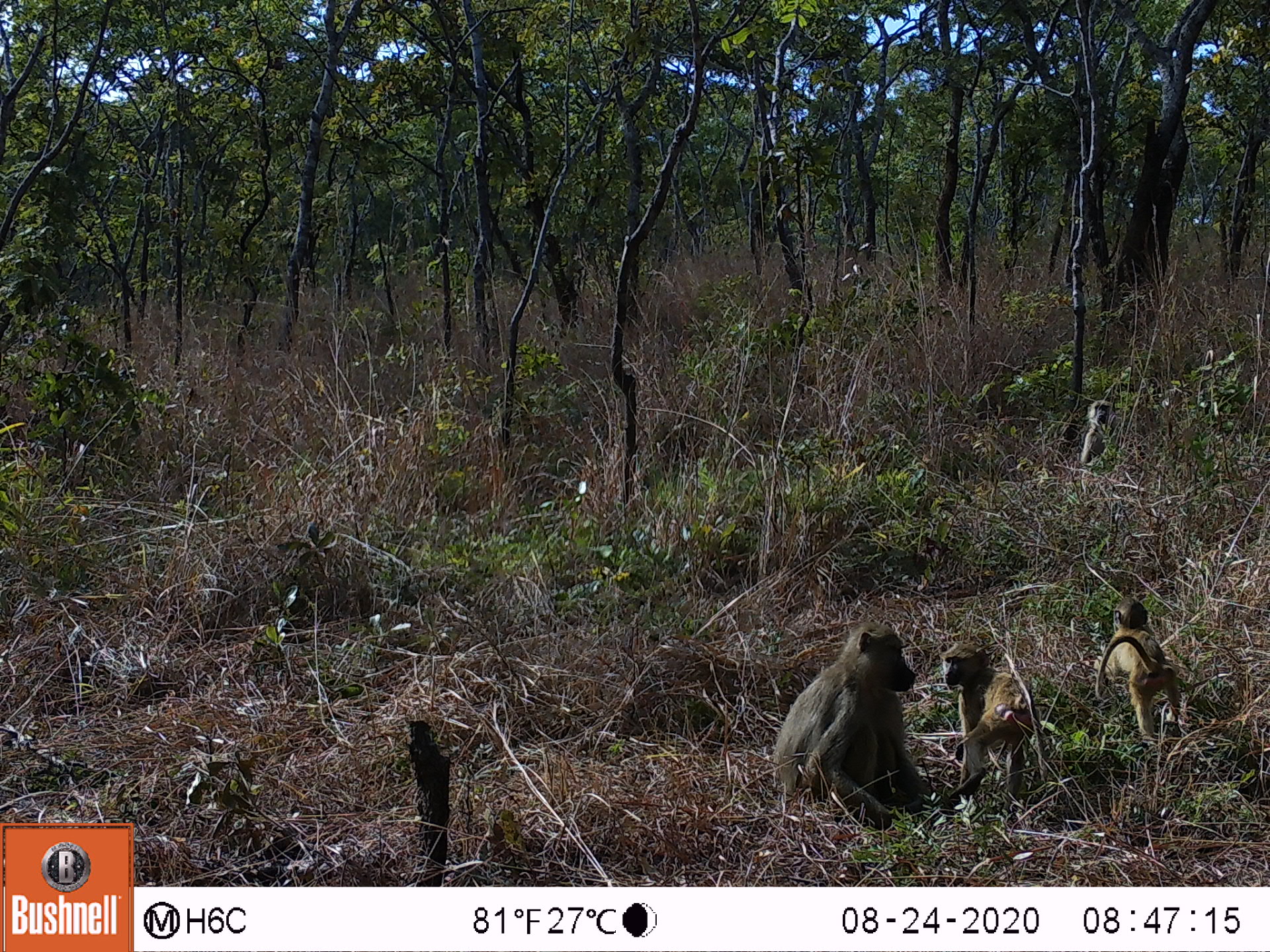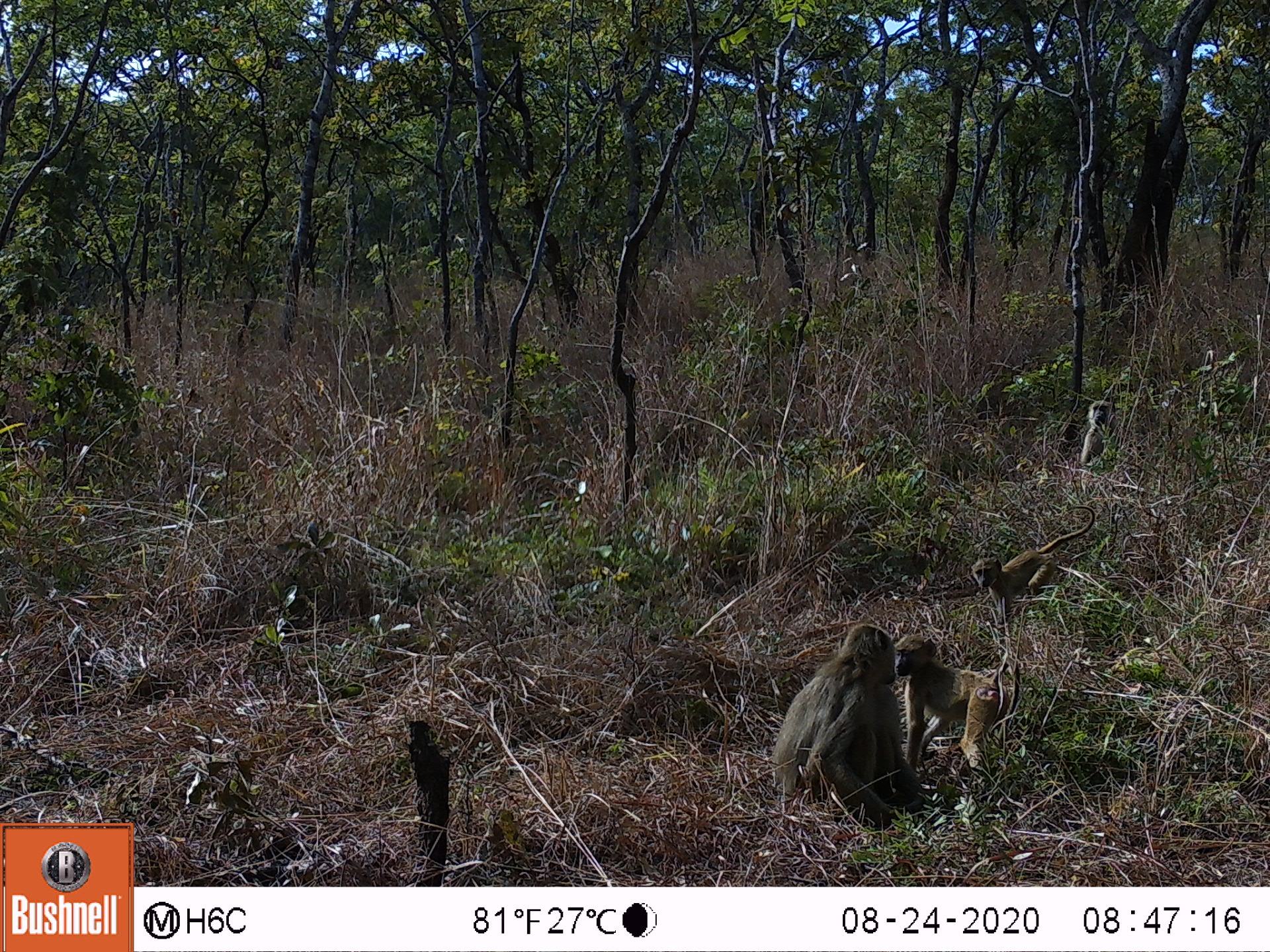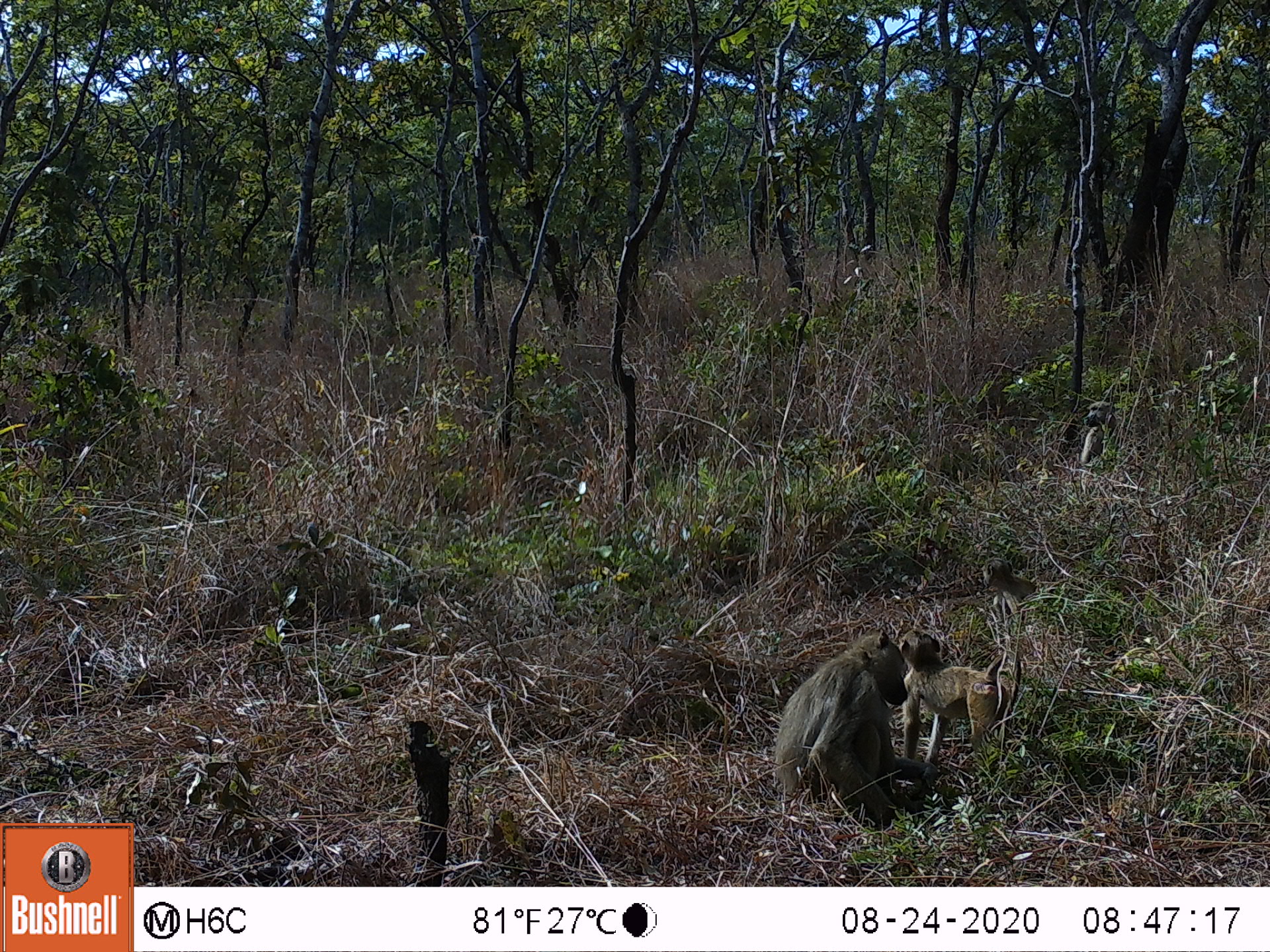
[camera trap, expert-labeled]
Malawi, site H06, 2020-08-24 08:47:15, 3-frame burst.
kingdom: Animalia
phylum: Chordata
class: Mammalia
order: Primates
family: Cercopithecidae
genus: Papio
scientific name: Papio cynocephalus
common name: yellow baboon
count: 4